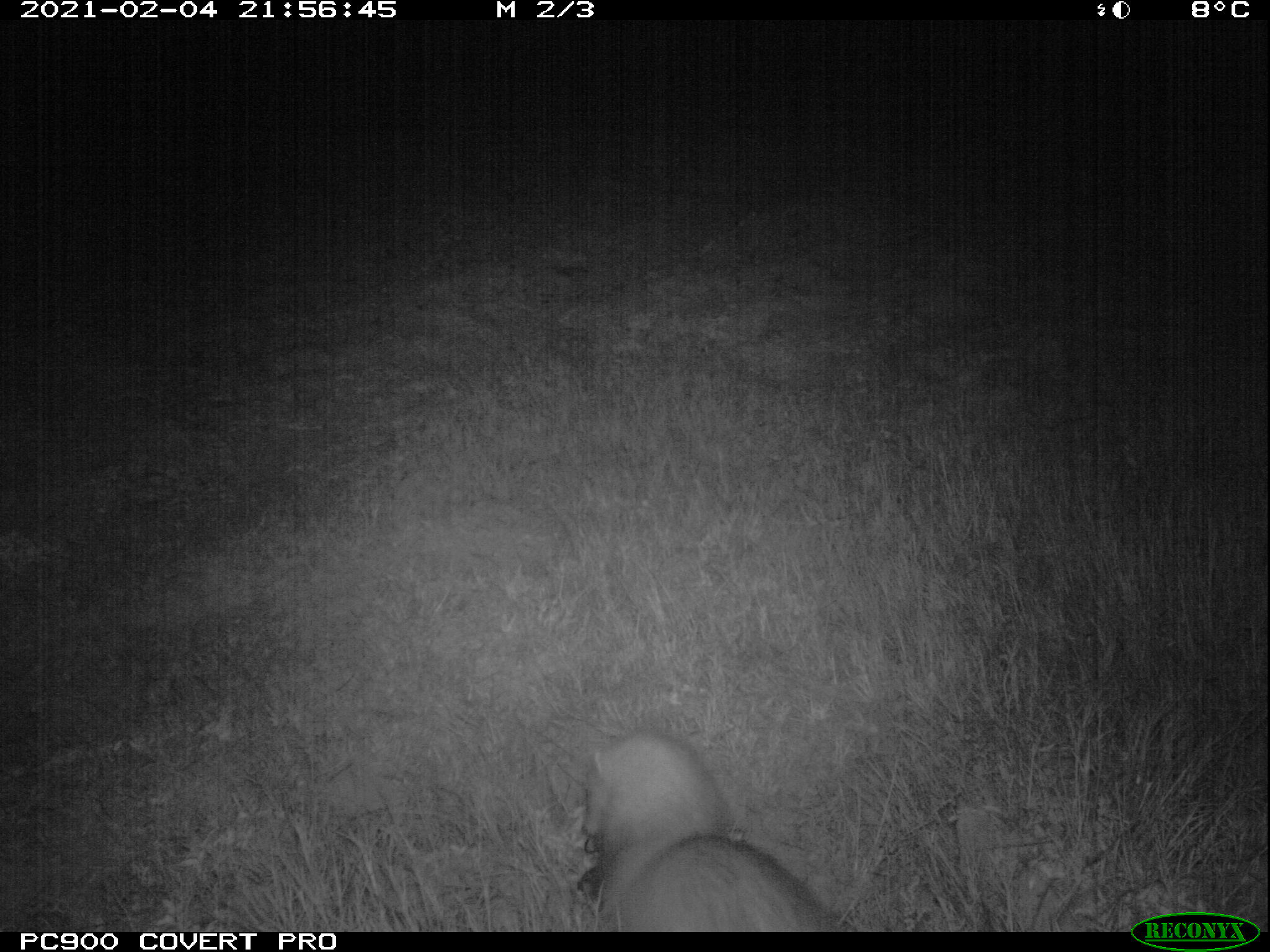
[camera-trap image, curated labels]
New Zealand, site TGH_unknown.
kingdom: Animalia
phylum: Chordata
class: Mammalia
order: Carnivora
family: Mustelidae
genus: Mustela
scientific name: Mustela furo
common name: ferret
Ferret (Mustela furo).